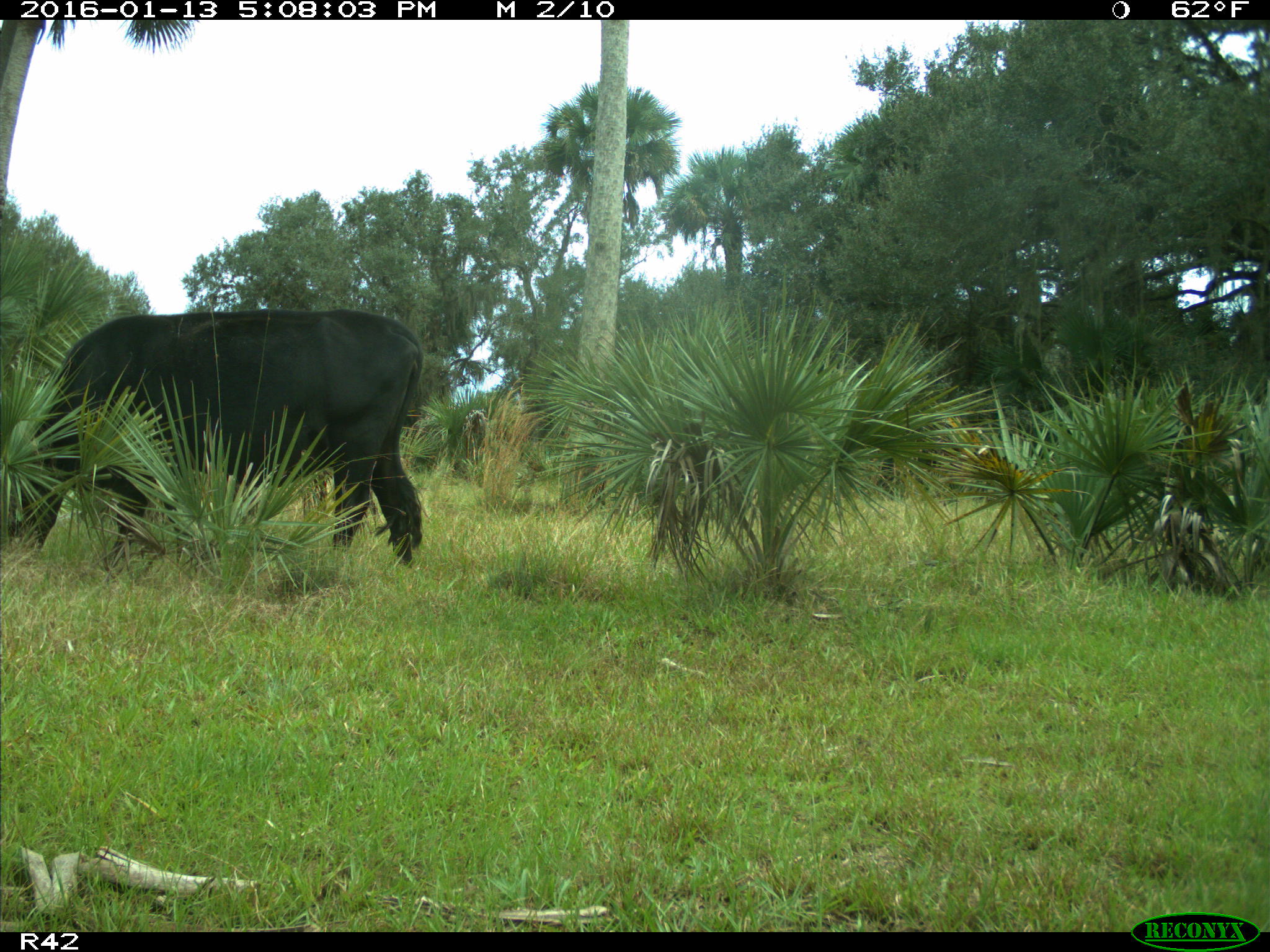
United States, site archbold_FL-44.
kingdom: Animalia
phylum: Chordata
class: Mammalia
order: Artiodactyla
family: Bovidae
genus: Bos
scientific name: Bos taurus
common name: domestic cow